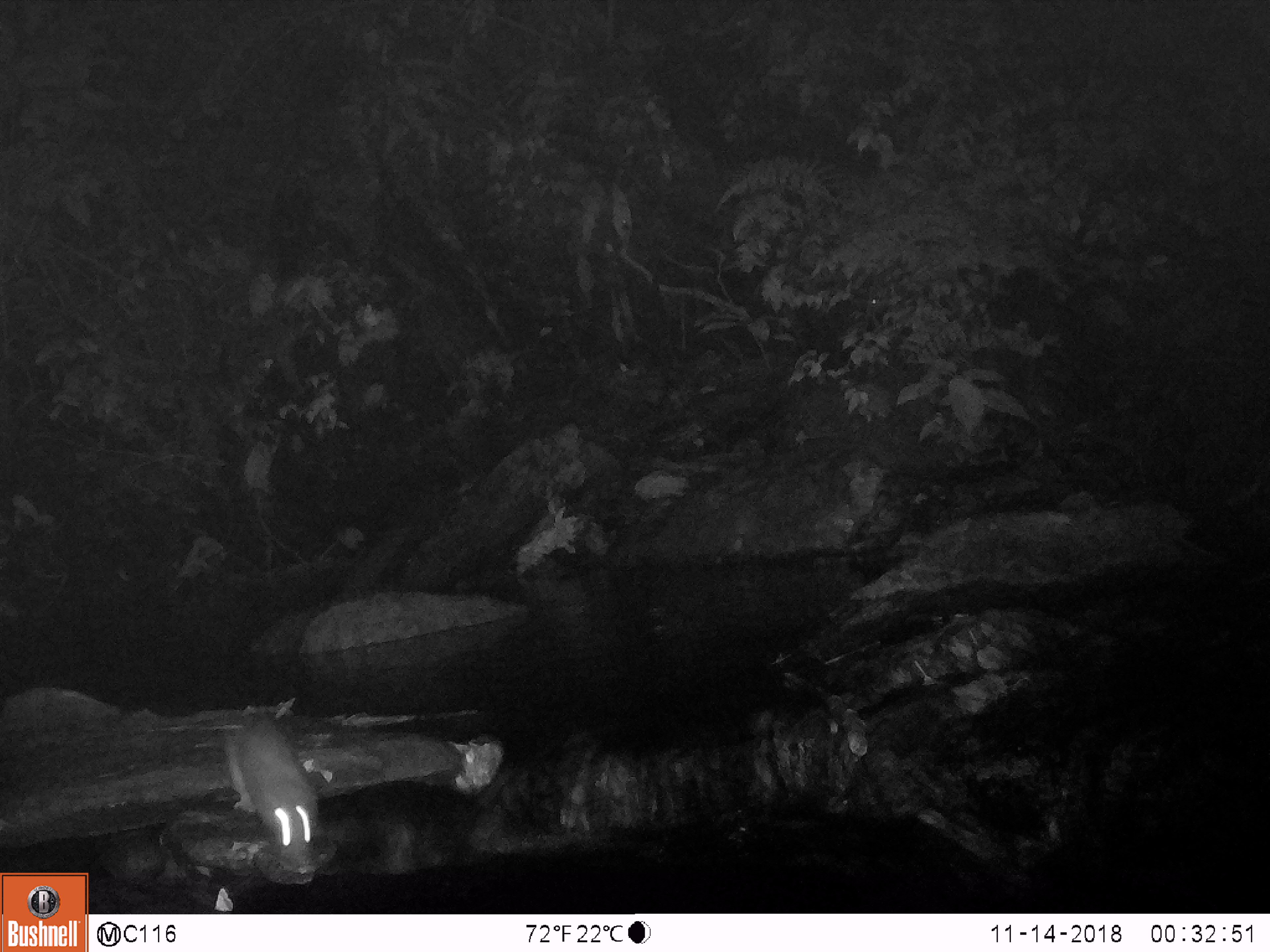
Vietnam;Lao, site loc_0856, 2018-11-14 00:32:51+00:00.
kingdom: Animalia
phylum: Chordata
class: Mammalia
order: Rodentia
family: Muridae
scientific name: Muridae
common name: old-world mice and rats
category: unidentified murid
Unidentified murid (old-world mice and rats) (Muridae). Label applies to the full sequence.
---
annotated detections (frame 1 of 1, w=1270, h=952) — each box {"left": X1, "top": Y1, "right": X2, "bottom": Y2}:
unidentified murid: {"left": 224, "top": 717, "right": 317, "bottom": 868}